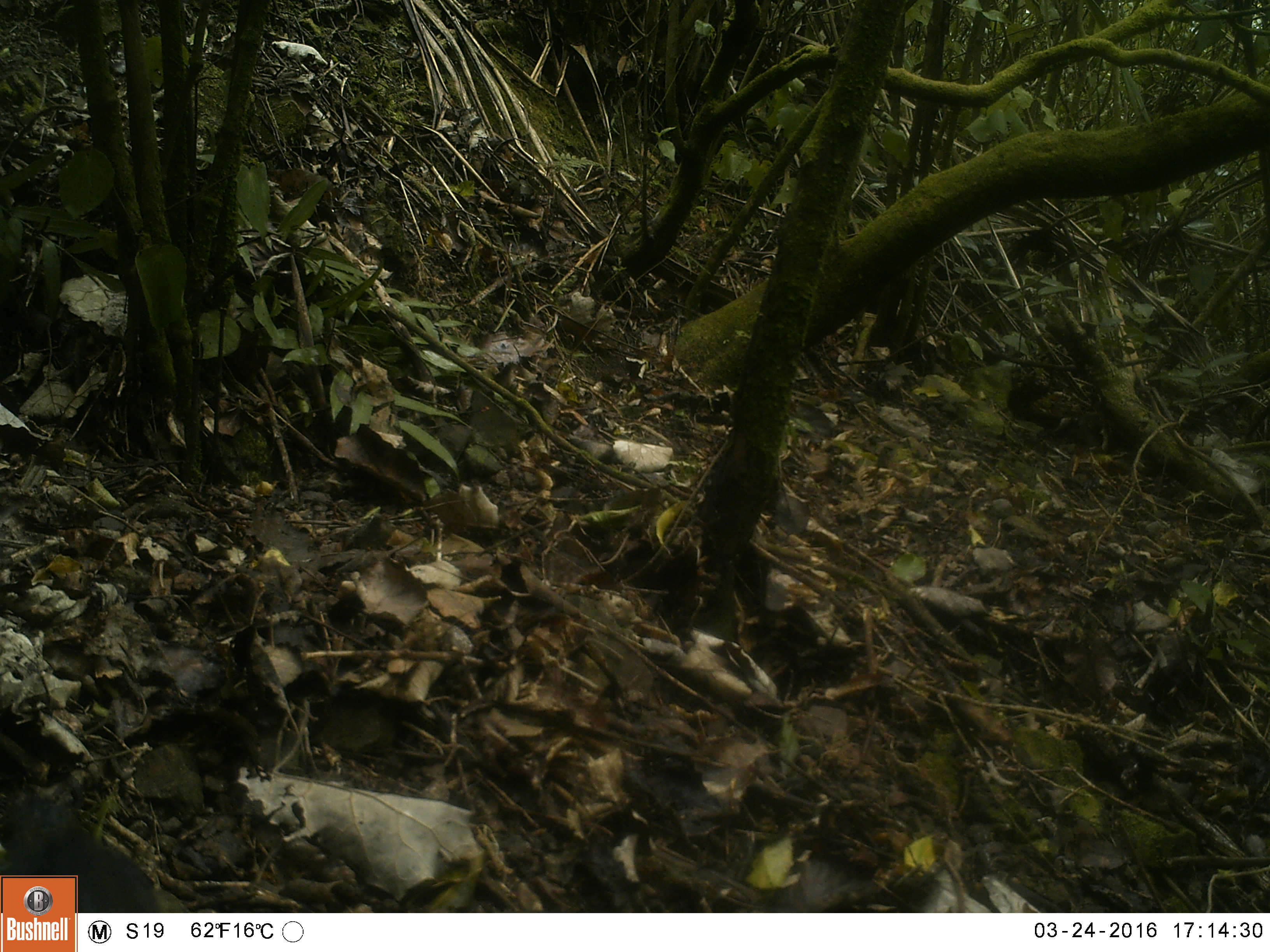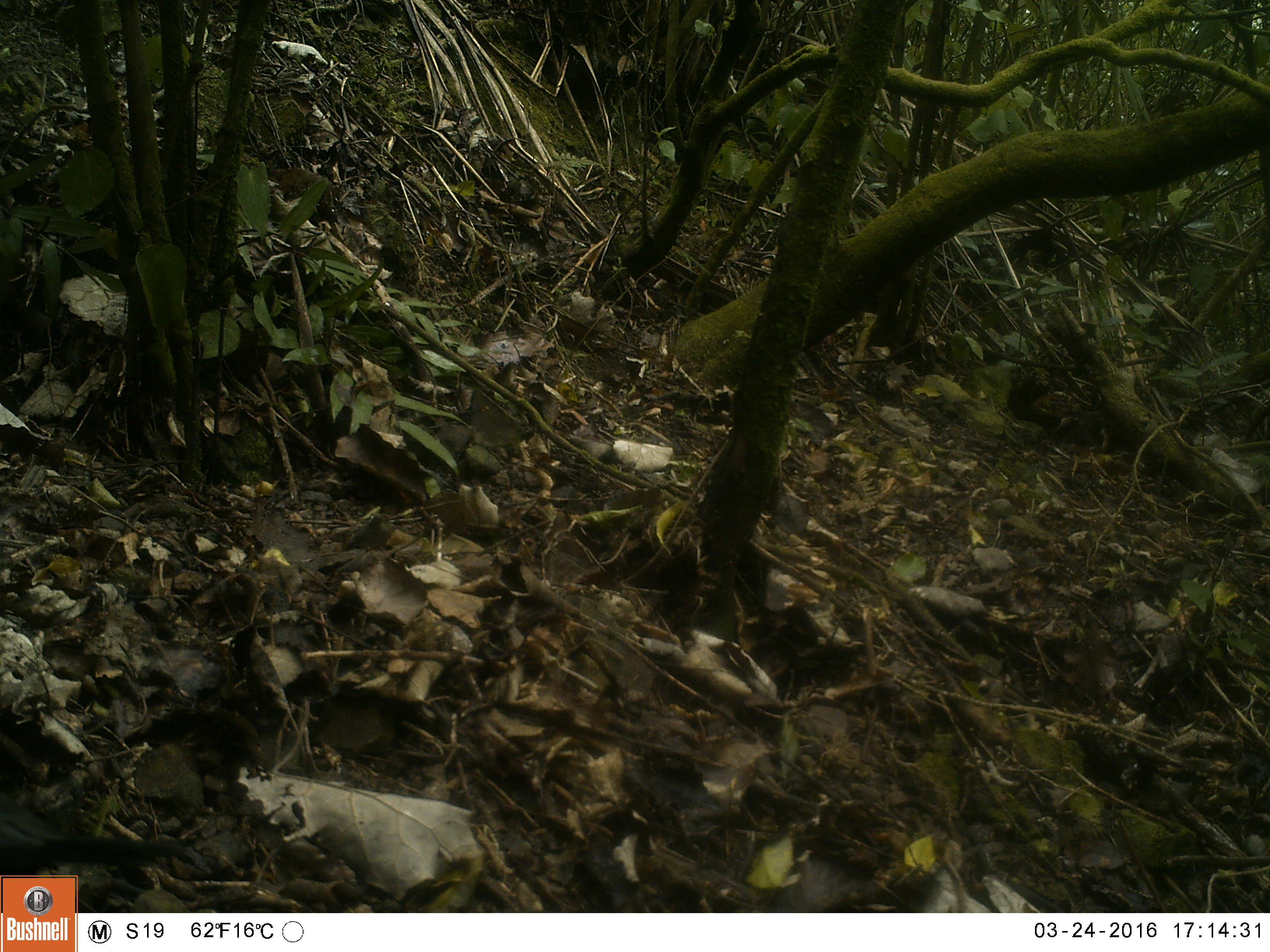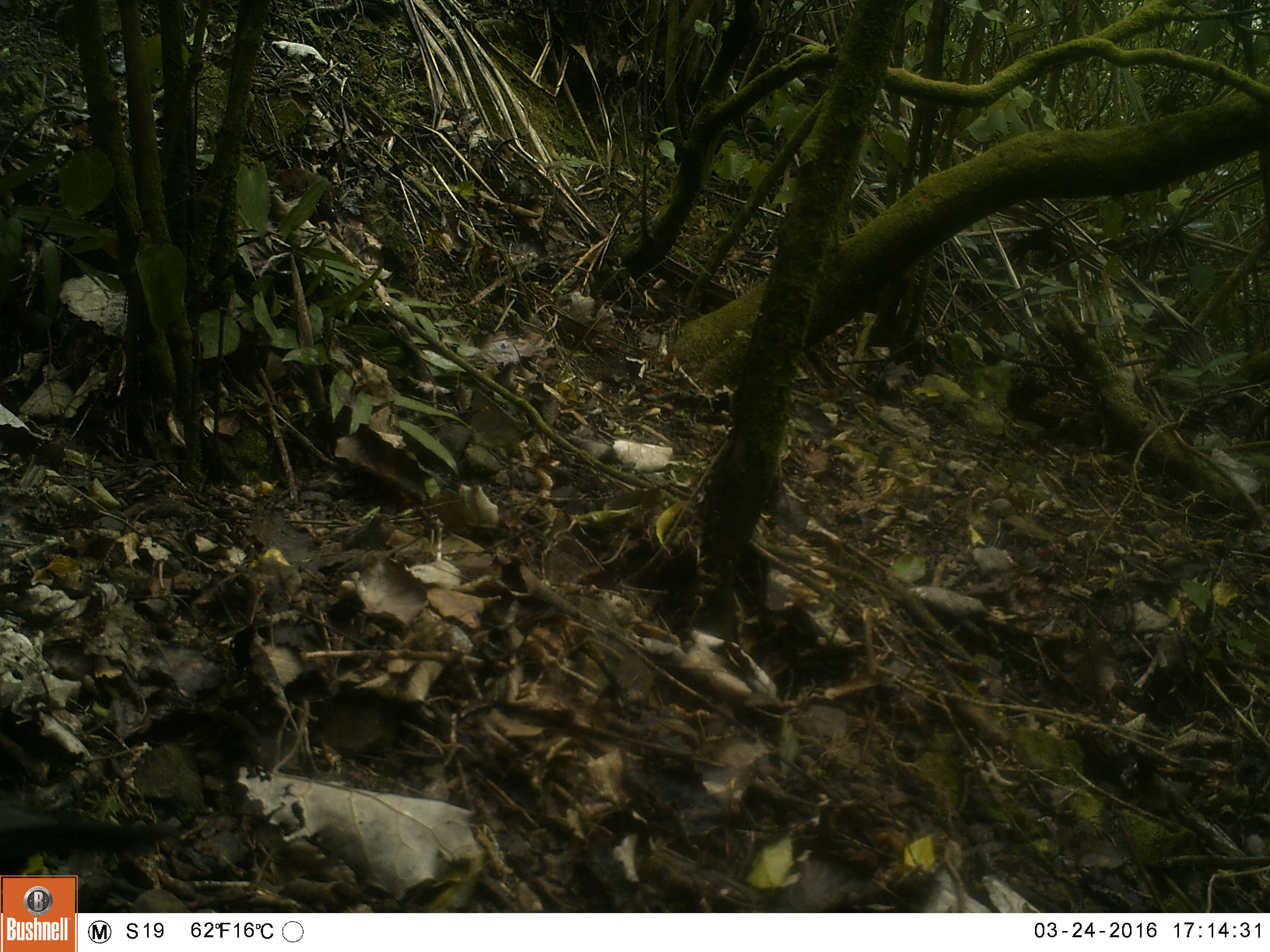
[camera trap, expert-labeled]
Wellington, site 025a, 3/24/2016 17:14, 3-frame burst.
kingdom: Animalia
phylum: Chordata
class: Aves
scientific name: Aves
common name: bird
Bird (Aves).